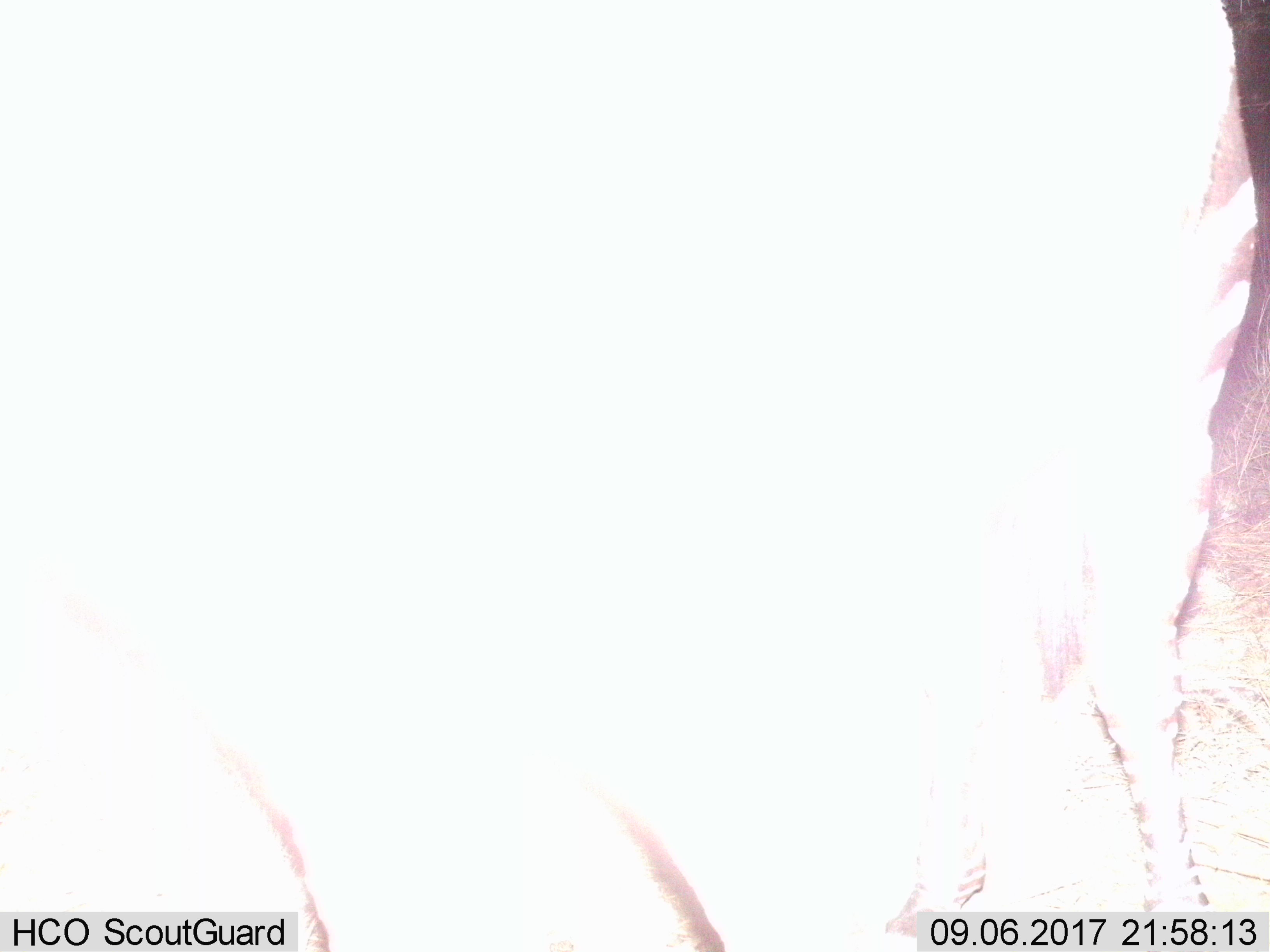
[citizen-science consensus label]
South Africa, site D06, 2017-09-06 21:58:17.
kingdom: Animalia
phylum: Chordata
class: Mammalia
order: Perissodactyla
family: Equidae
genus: Equus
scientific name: Equus zebra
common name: mountain zebra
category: zebramountain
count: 1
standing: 100%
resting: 0%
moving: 11%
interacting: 0%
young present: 0%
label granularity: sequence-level